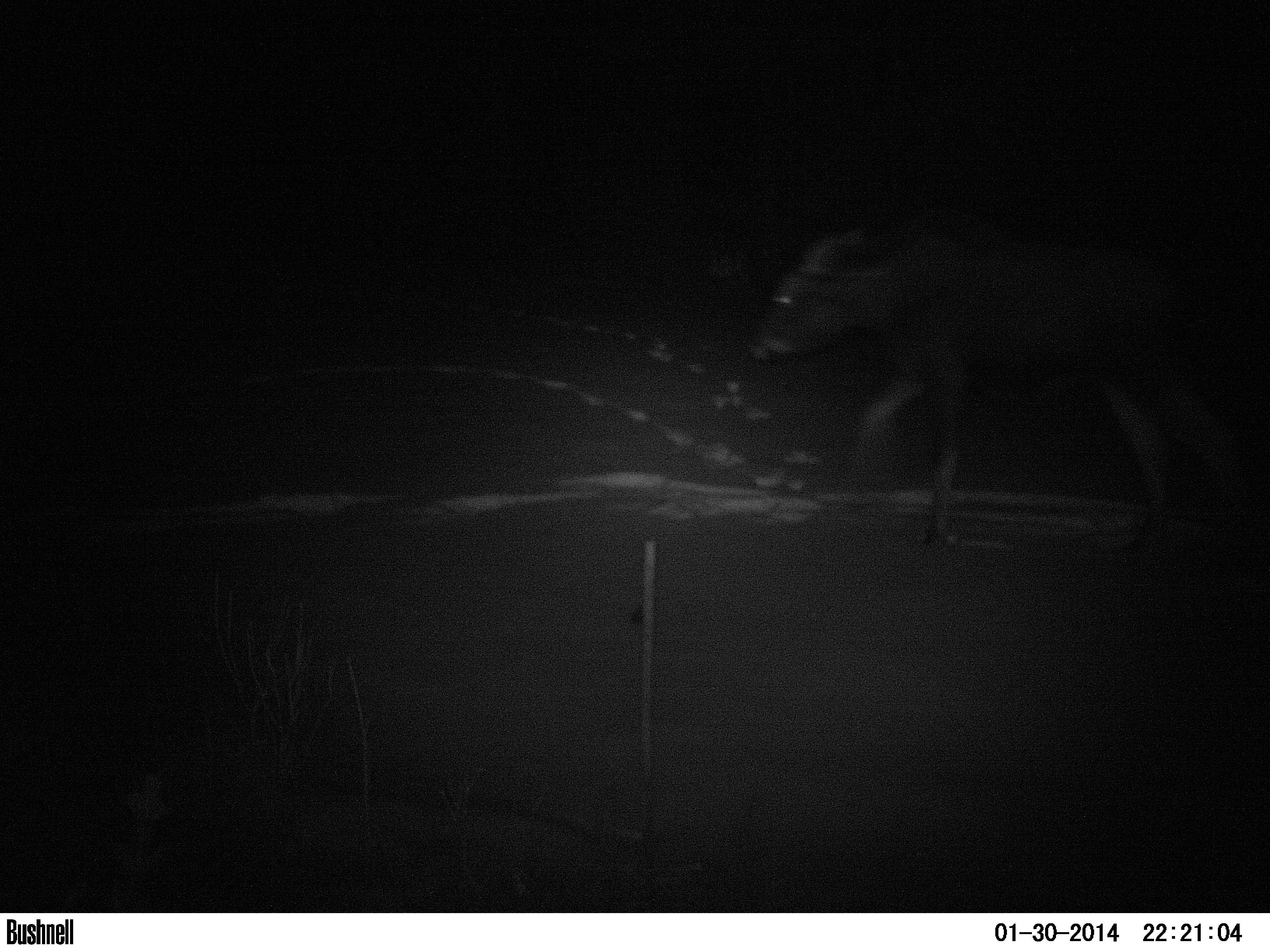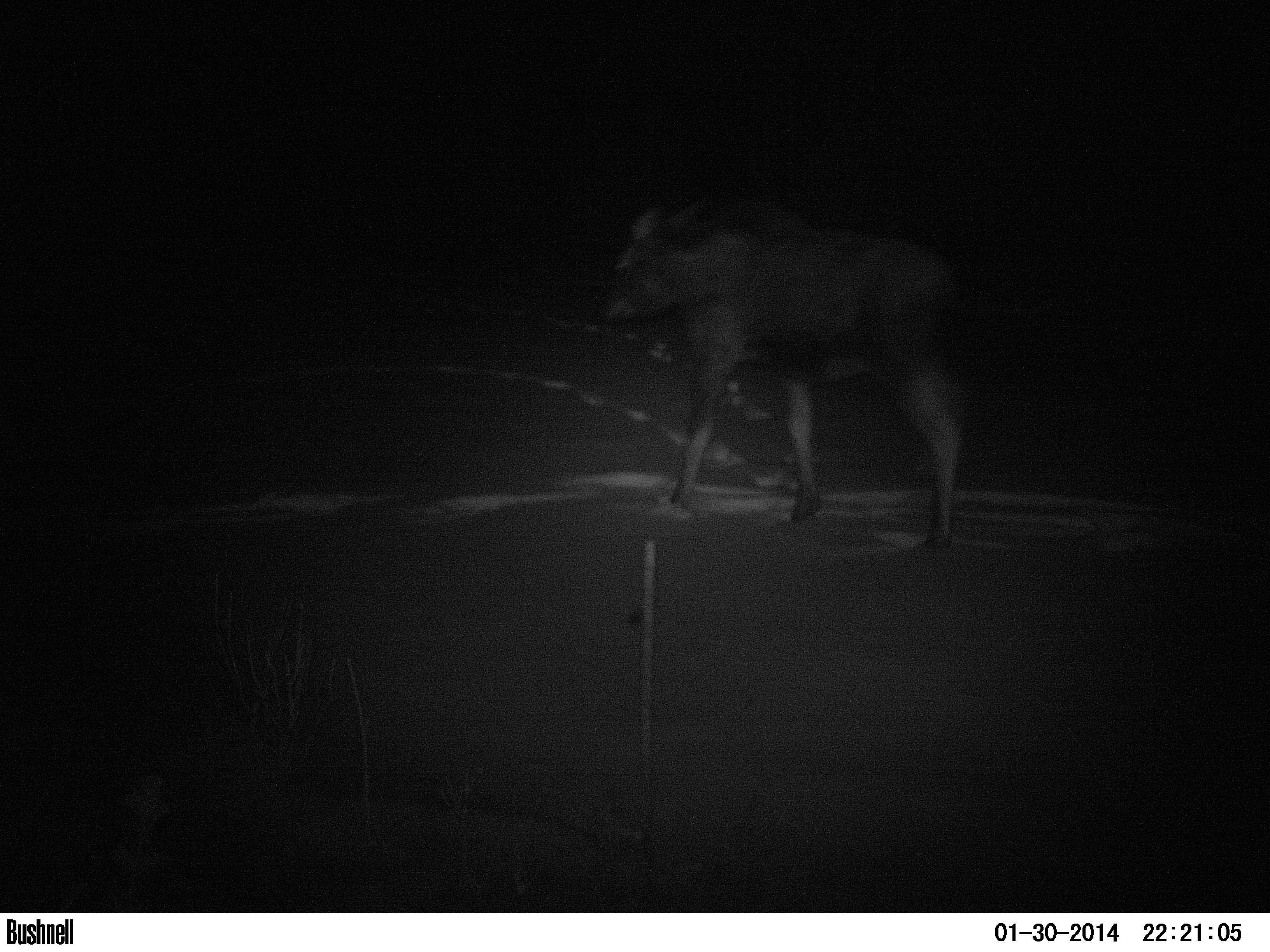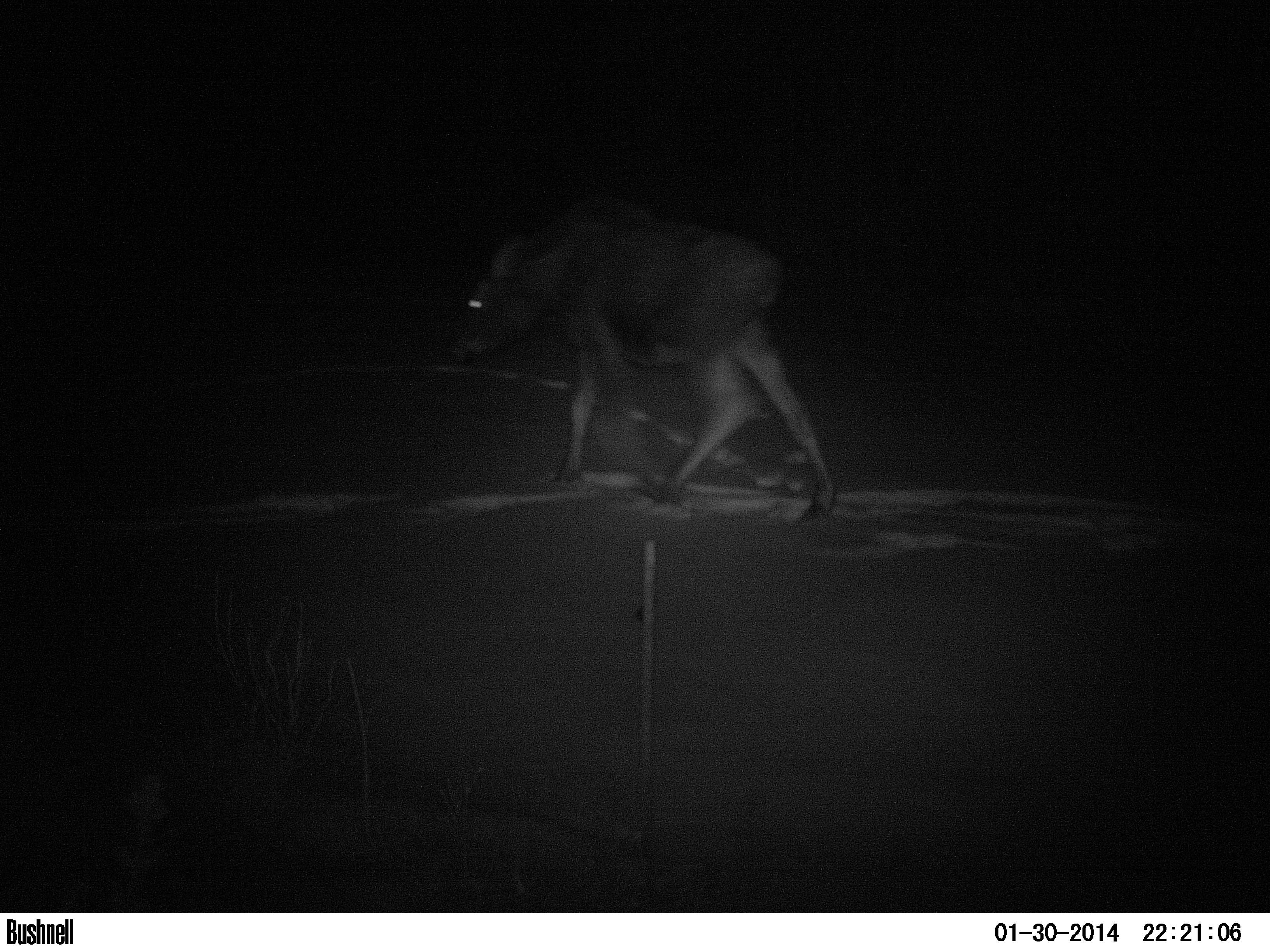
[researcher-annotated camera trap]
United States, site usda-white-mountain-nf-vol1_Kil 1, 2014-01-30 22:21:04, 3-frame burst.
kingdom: Animalia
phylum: Chordata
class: Mammalia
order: Artiodactyla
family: Cervidae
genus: Alces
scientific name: Alces alces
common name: moose